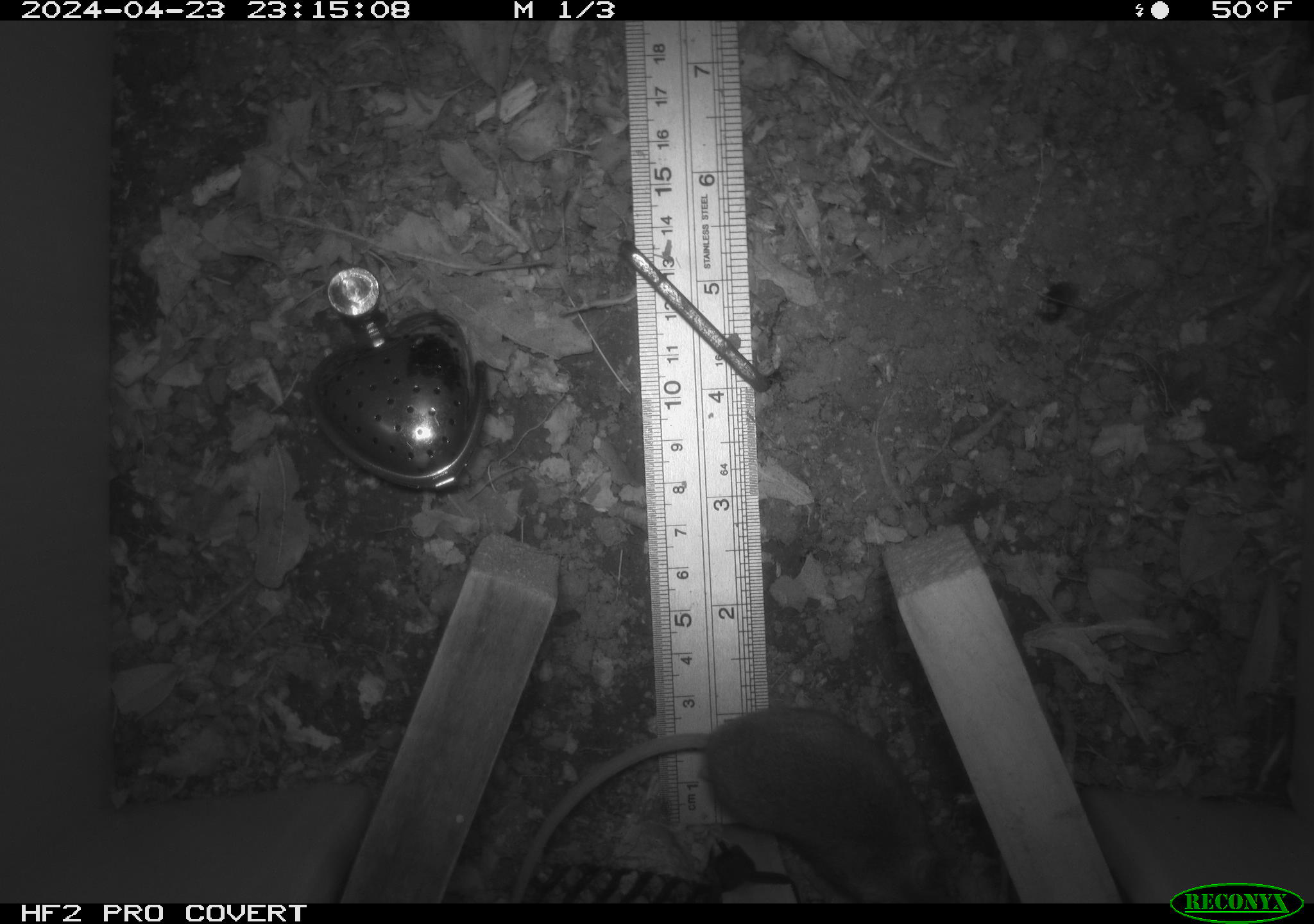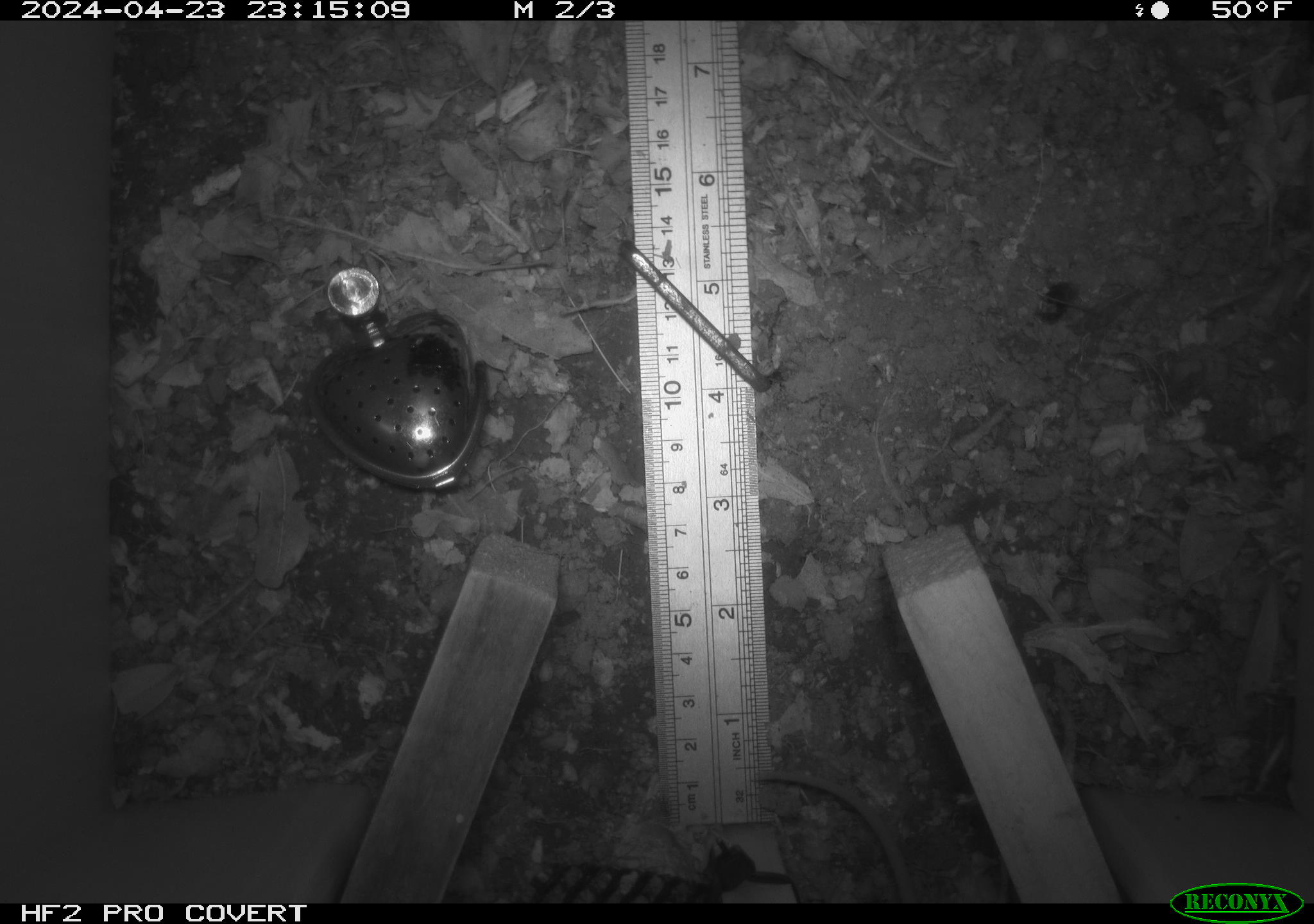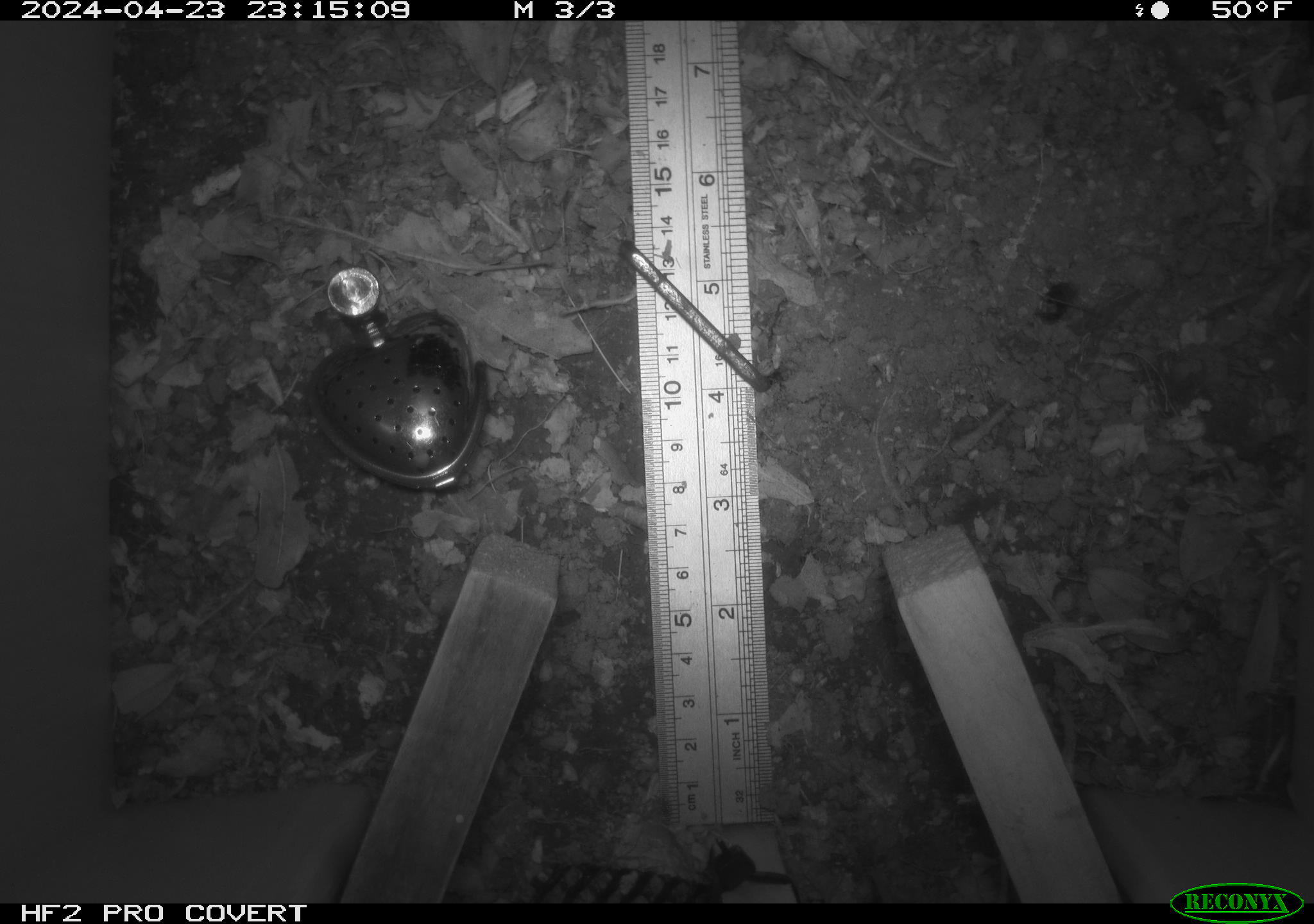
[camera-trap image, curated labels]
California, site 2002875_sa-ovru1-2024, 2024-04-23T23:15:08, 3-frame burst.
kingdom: Animalia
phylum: Chordata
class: Mammalia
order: Rodentia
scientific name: Rodentia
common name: mouse species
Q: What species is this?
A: Mouse species (Rodentia).